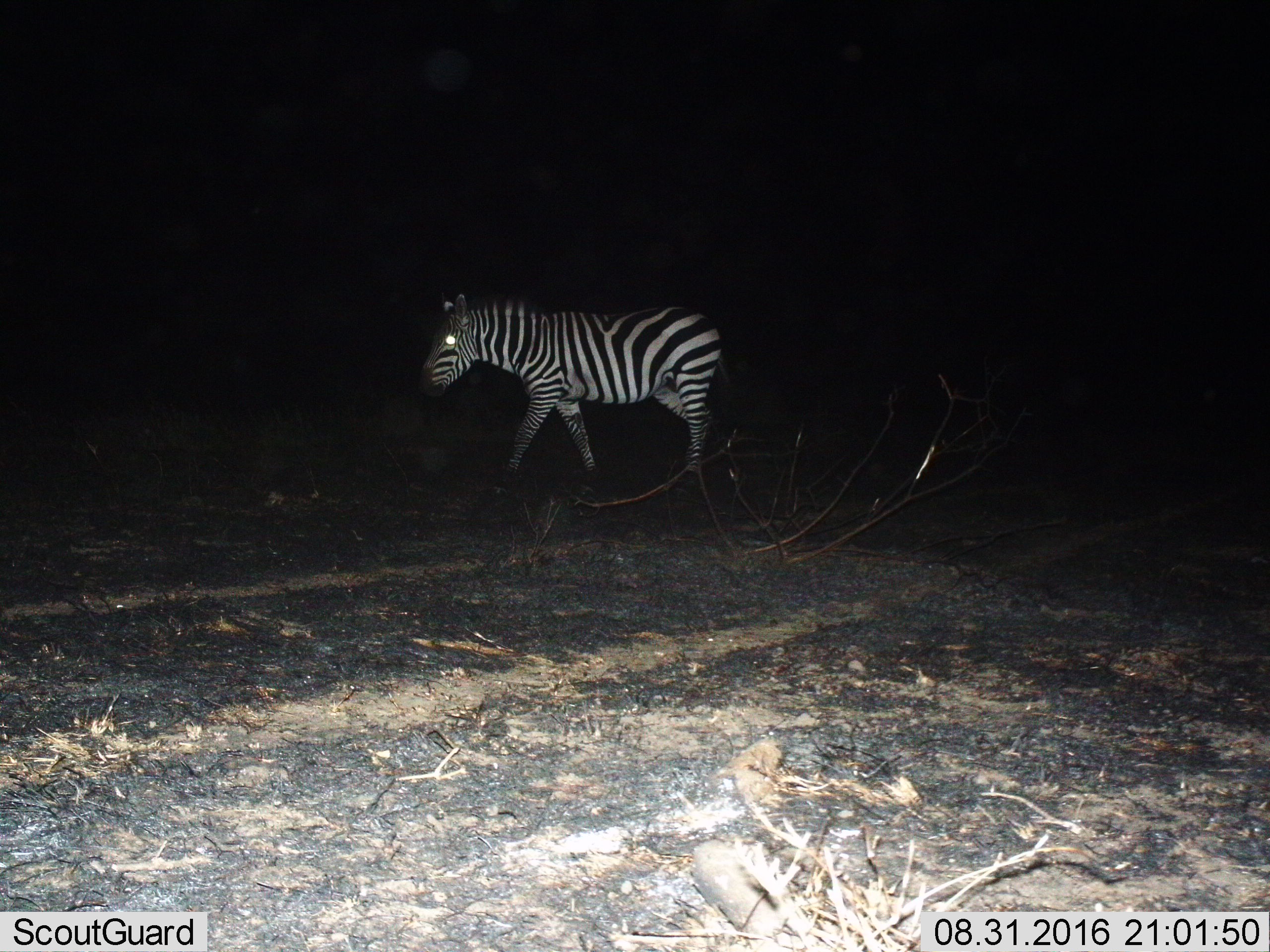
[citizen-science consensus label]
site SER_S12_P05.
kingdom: Animalia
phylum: Chordata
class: Mammalia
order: Perissodactyla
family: Equidae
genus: Equus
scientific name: Equus quagga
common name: plains zebra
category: zebraplains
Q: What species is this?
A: Zebraplains (plains zebra) (Equus quagga).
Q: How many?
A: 1.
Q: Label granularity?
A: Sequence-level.